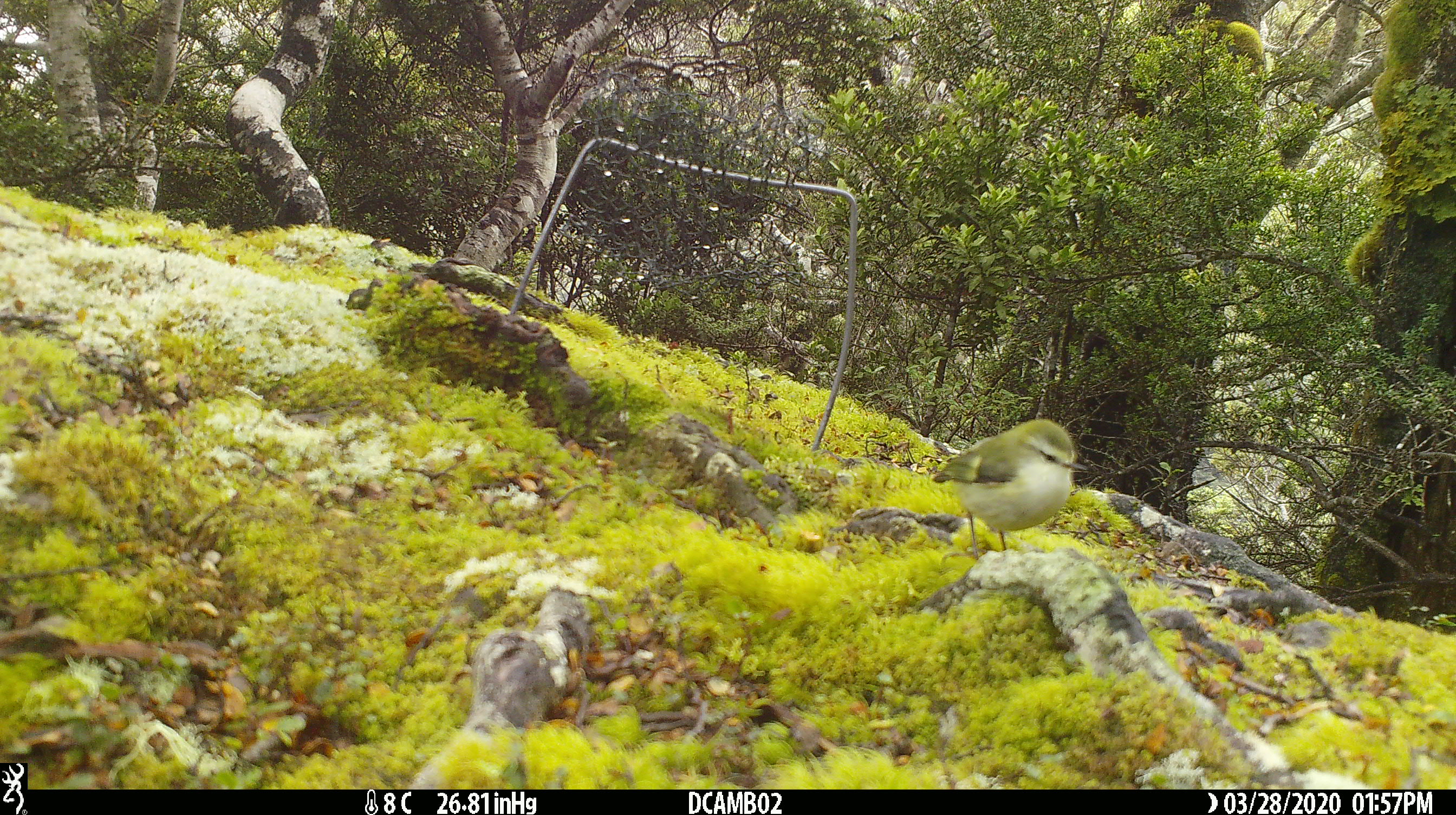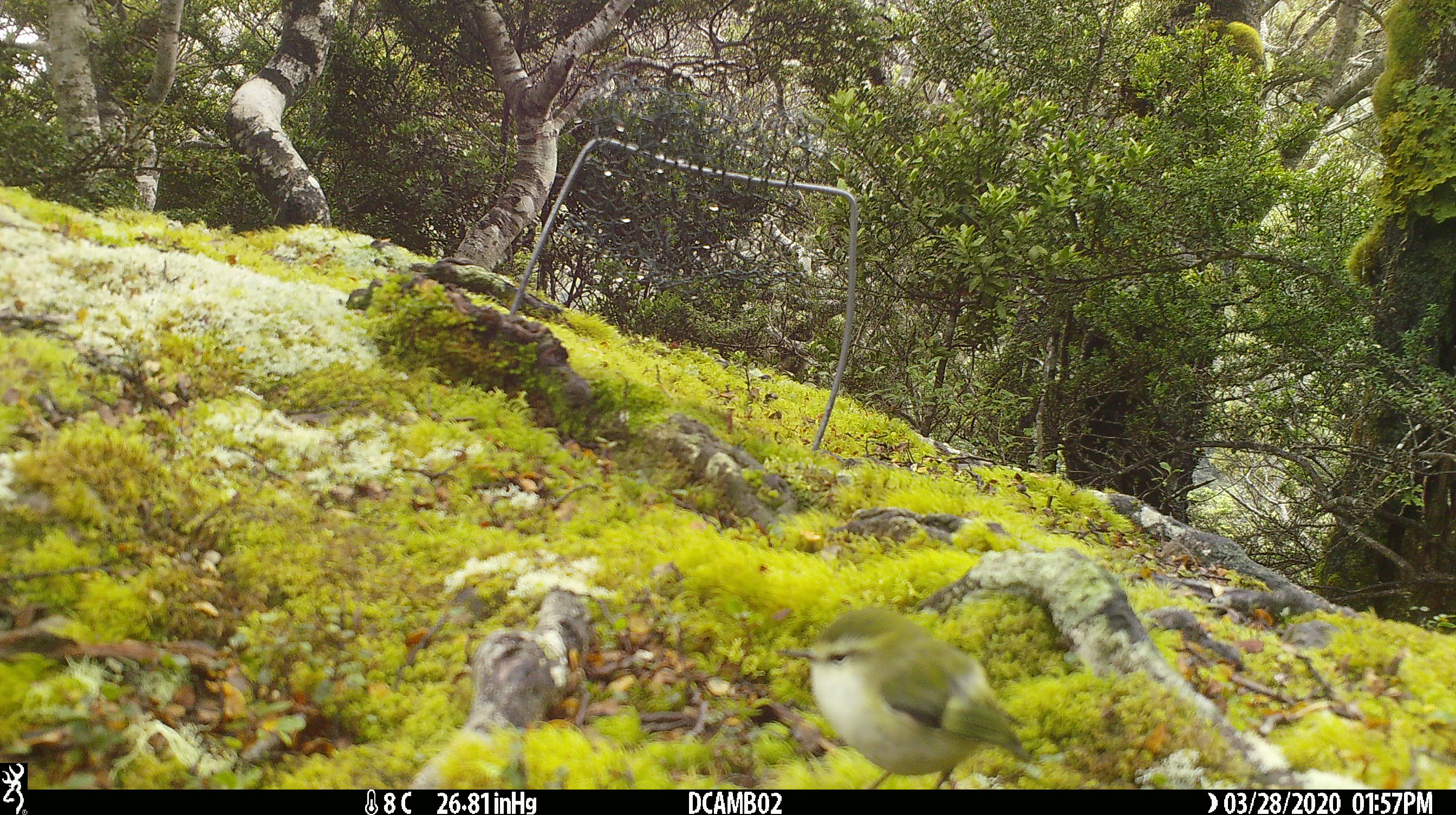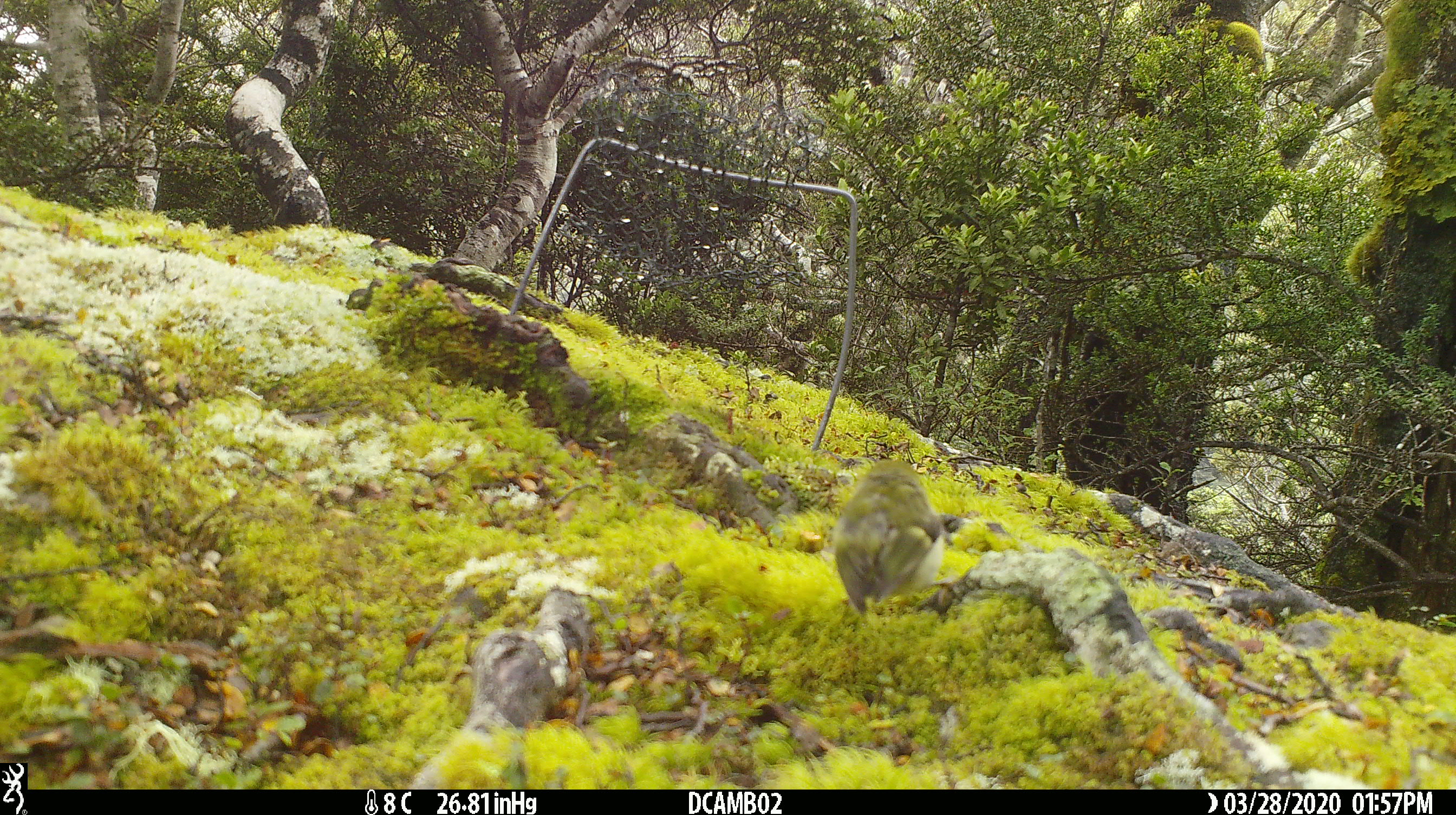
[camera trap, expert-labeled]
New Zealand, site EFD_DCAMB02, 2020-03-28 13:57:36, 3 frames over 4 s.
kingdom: Animalia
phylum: Chordata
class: Aves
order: Passeriformes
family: Acanthisittidae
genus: Acanthisitta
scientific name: Acanthisitta chloris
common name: rifleman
Rifleman (Acanthisitta chloris).